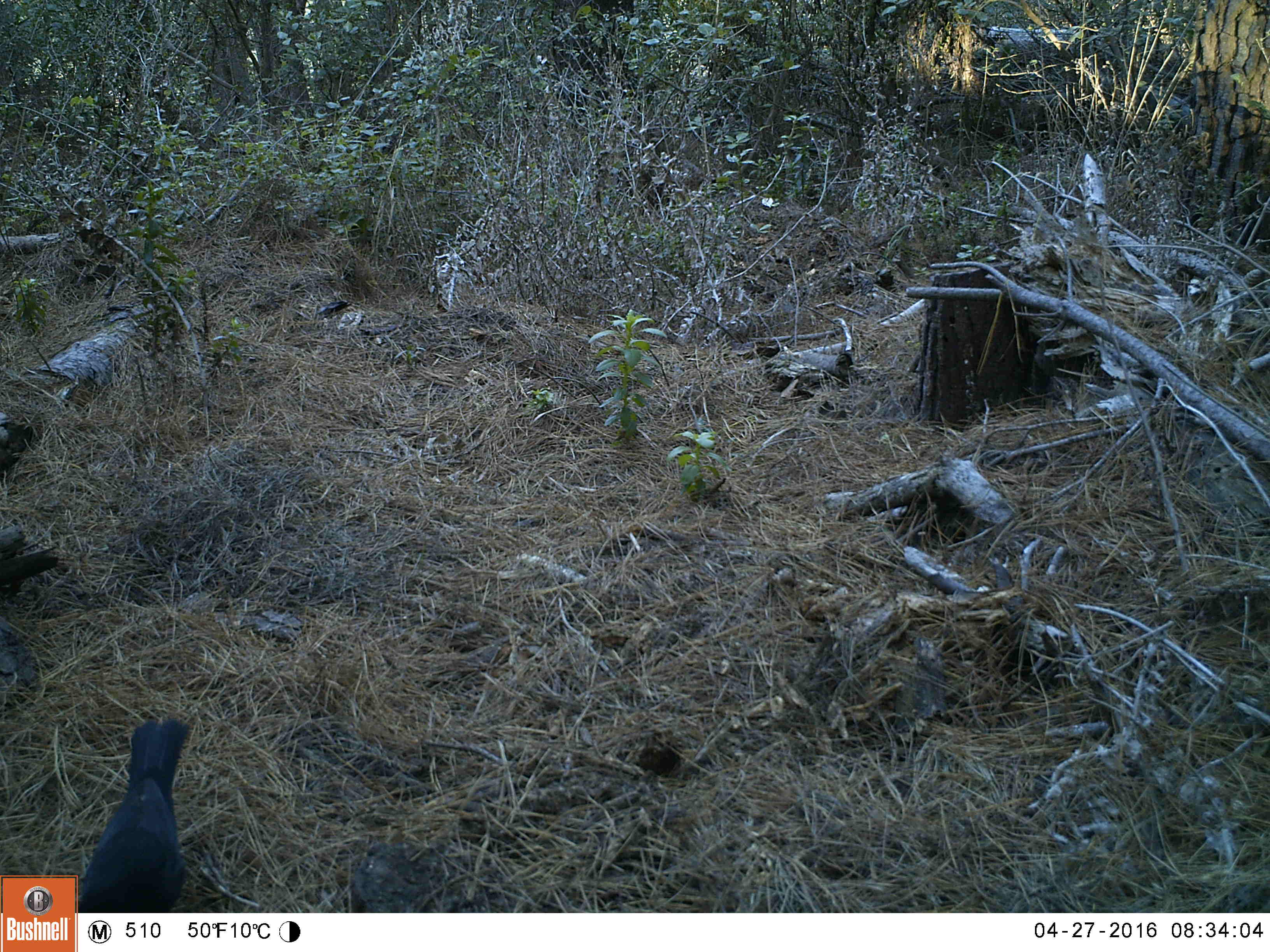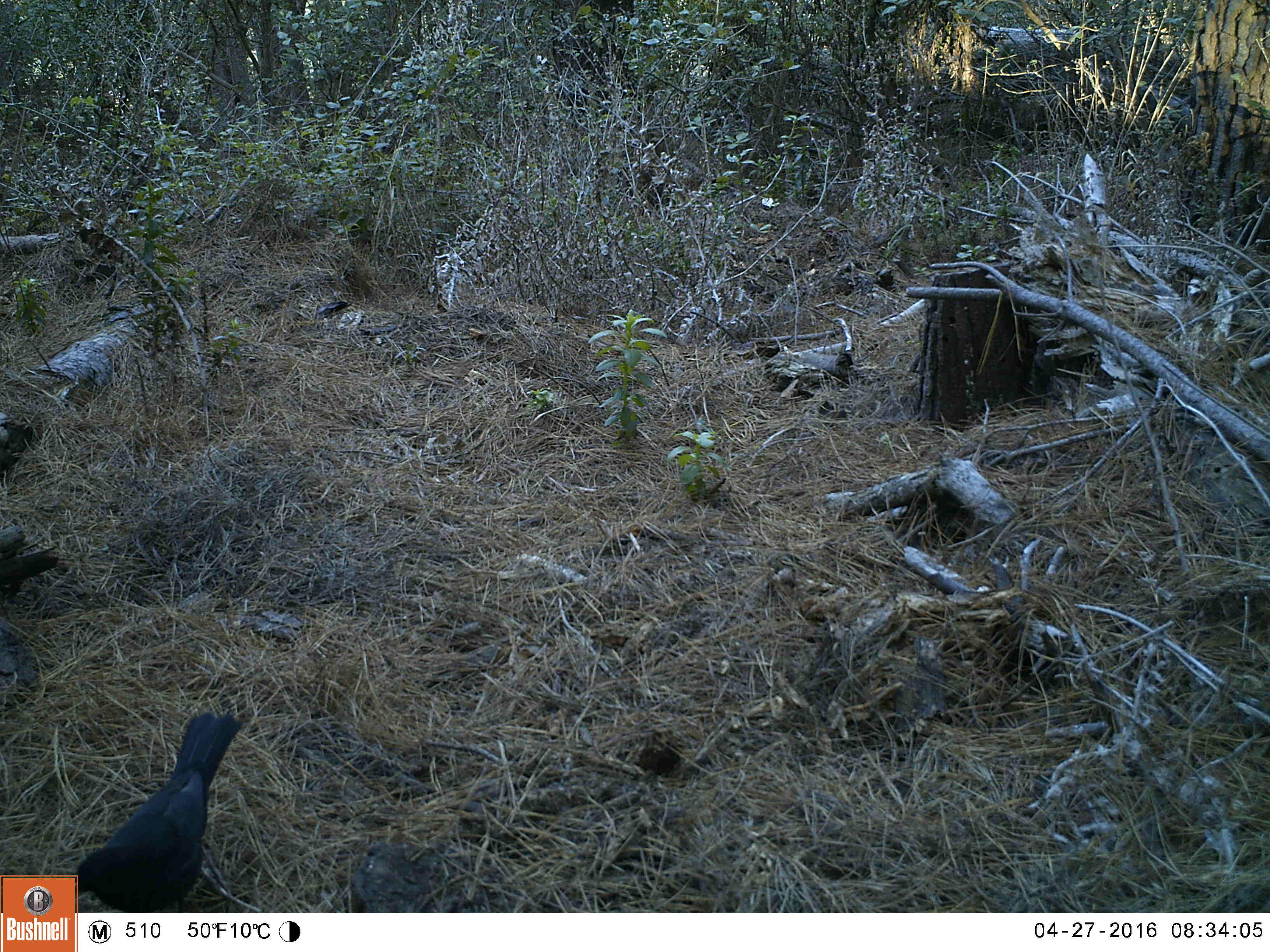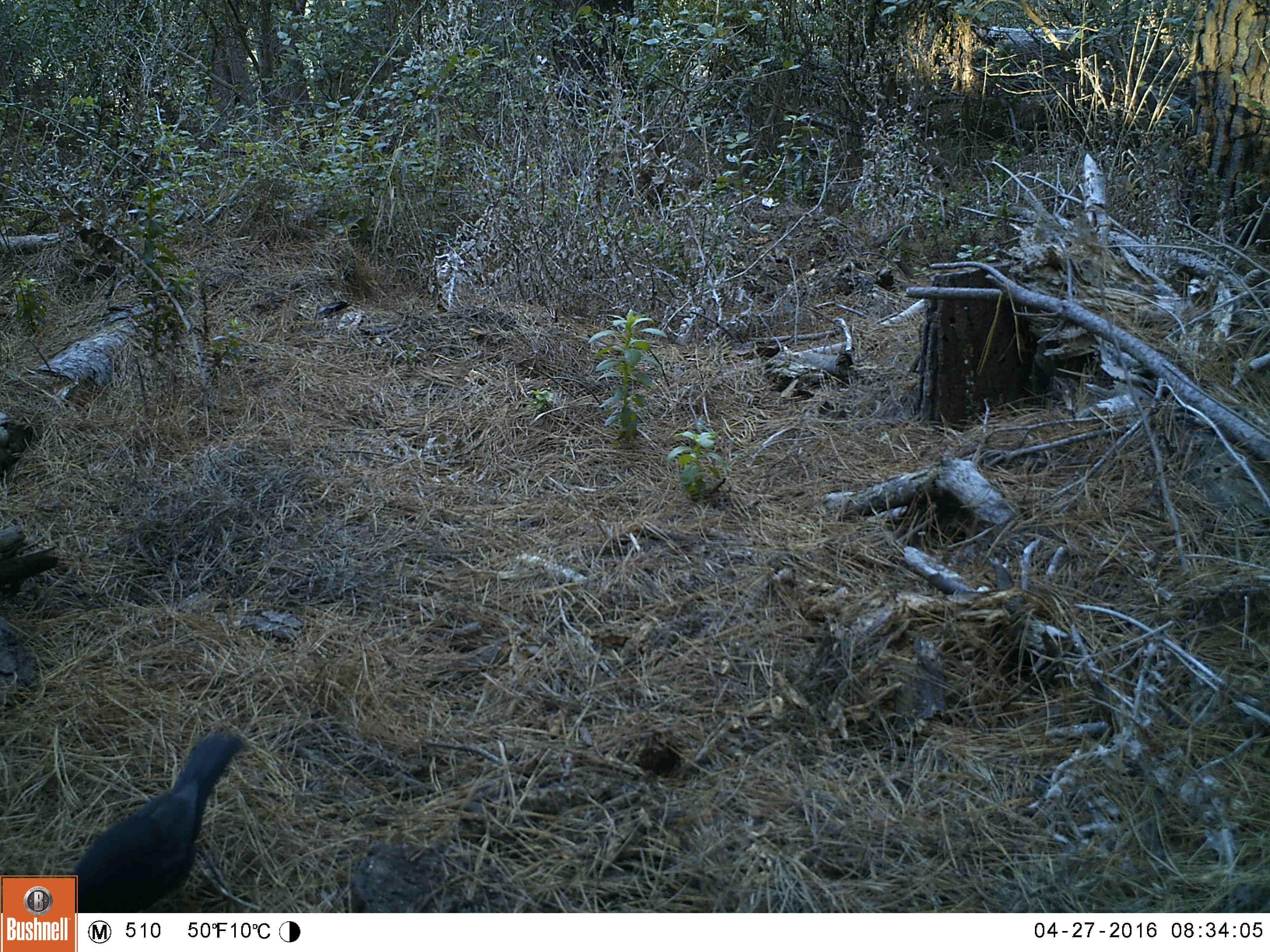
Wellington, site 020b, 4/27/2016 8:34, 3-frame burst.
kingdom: Animalia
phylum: Chordata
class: Aves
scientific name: Aves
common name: bird